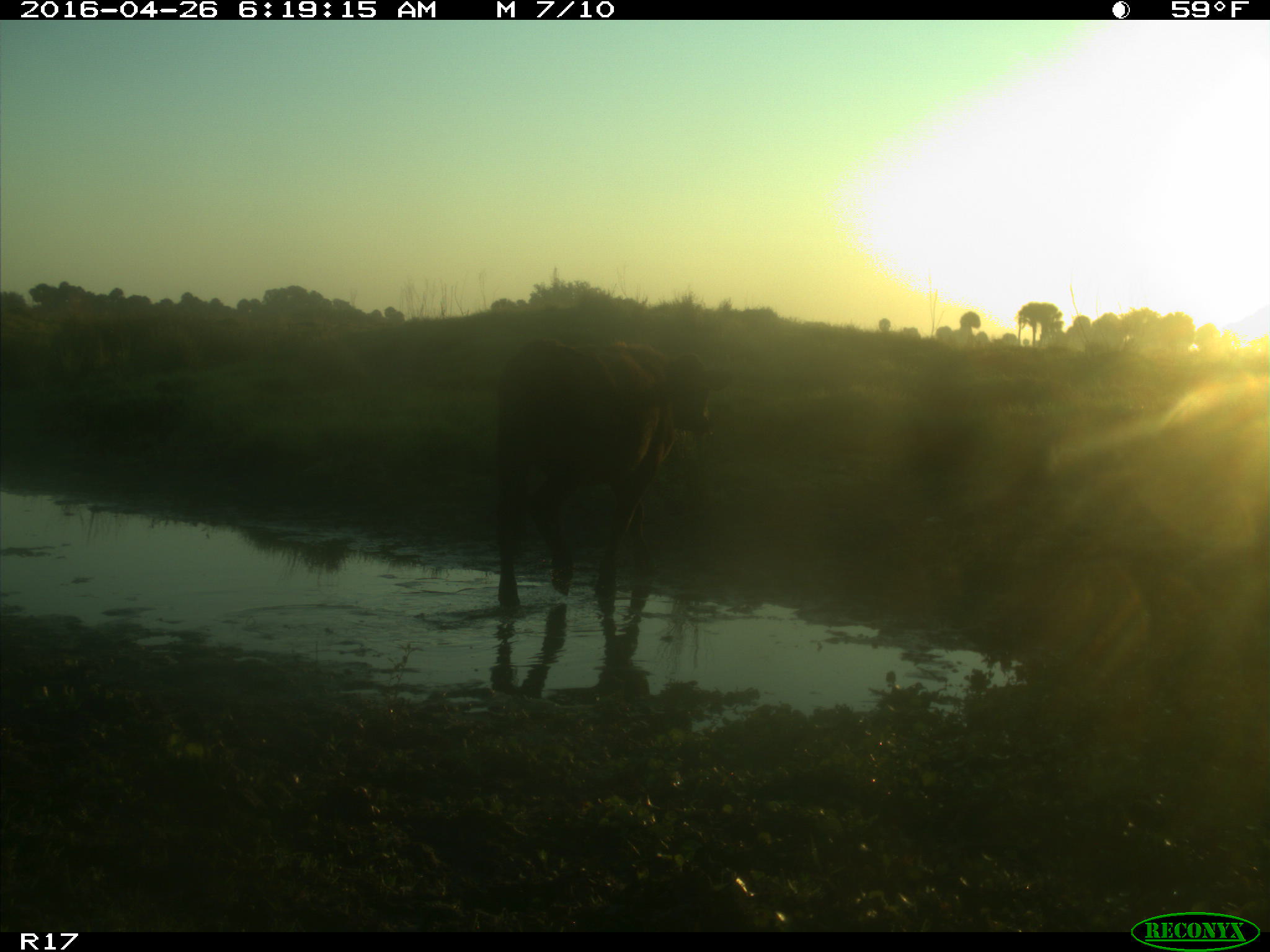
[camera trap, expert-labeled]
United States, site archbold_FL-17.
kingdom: Animalia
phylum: Chordata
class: Mammalia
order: Artiodactyla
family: Bovidae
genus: Bos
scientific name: Bos taurus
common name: domestic cow